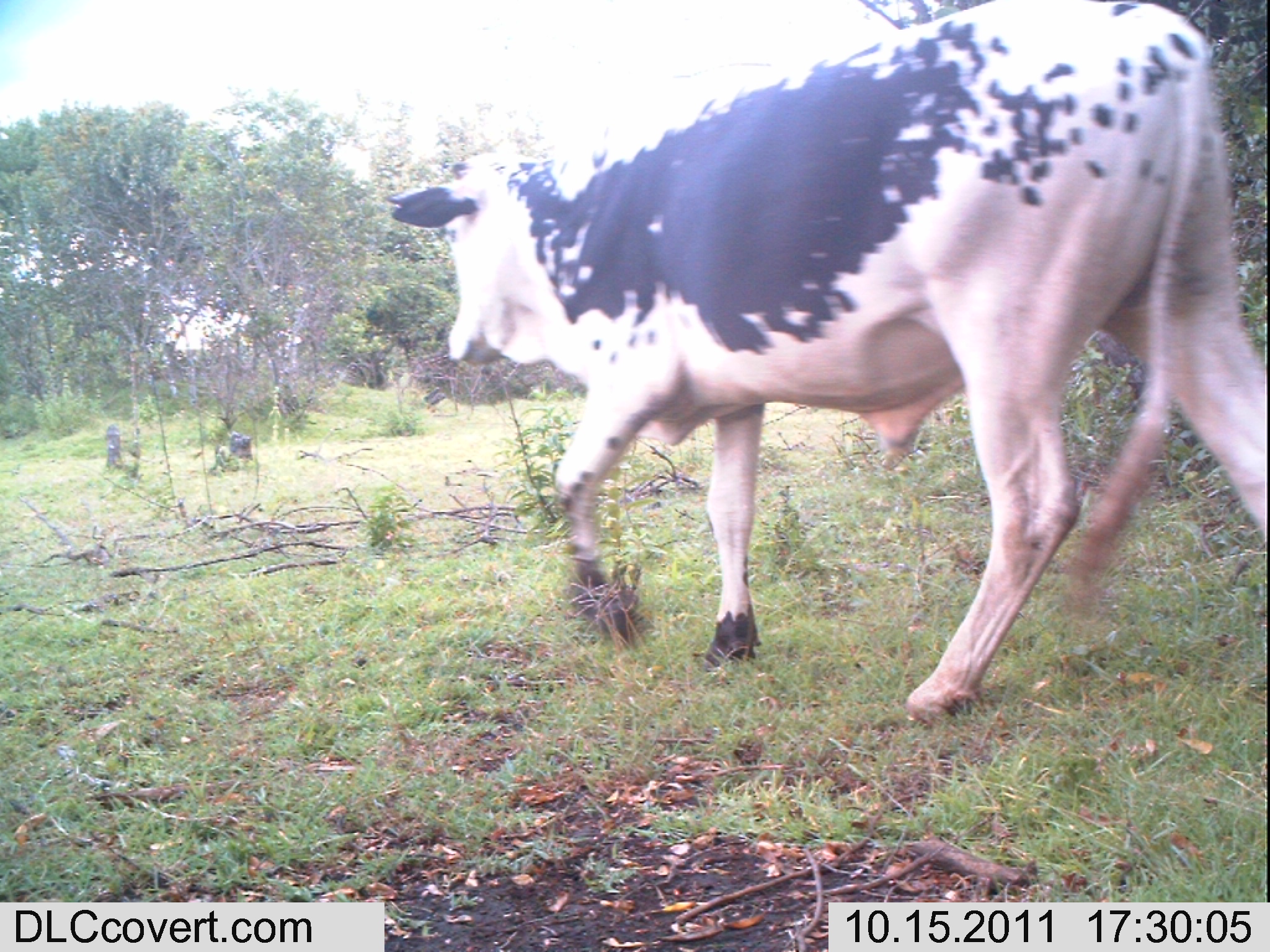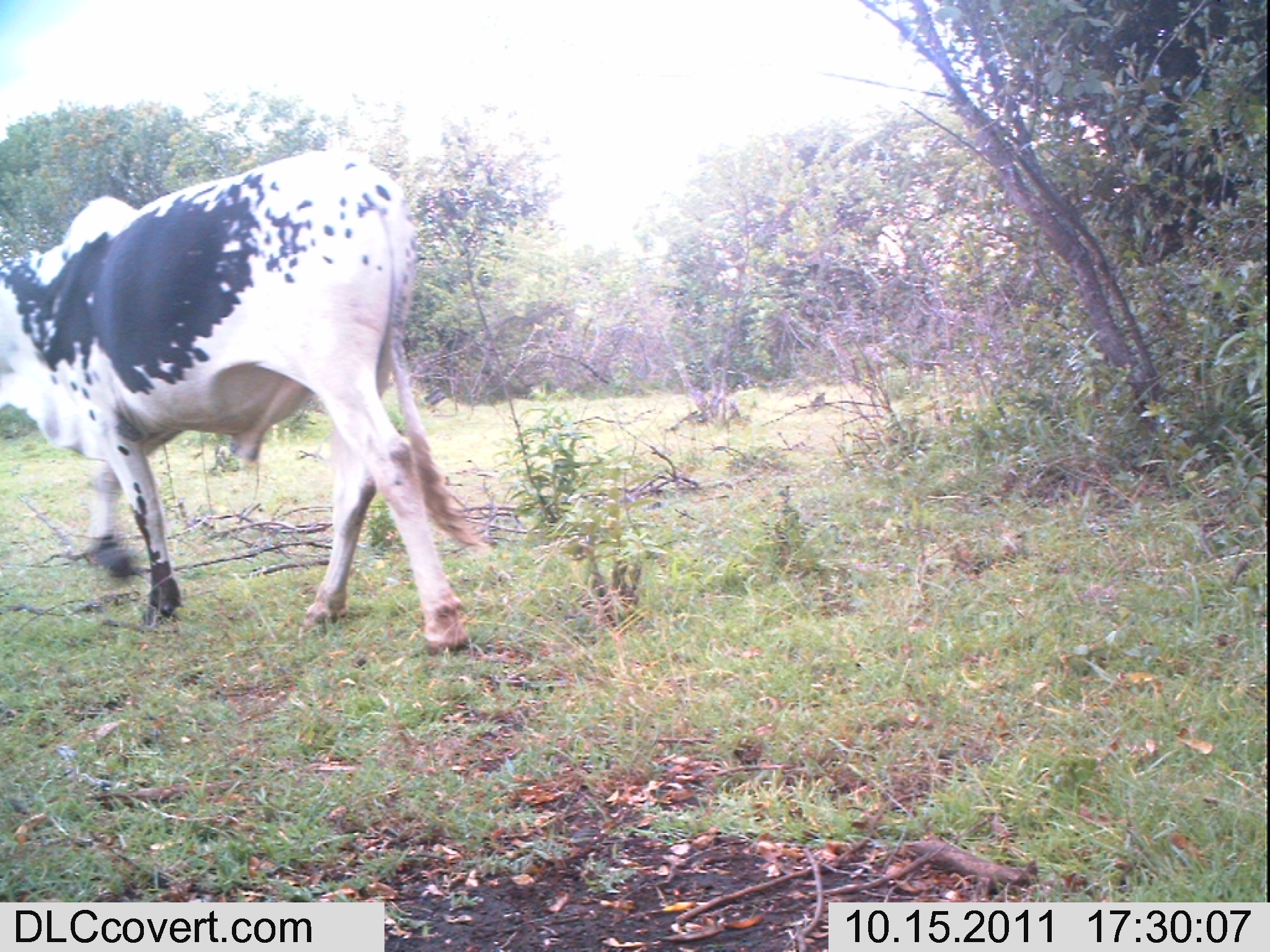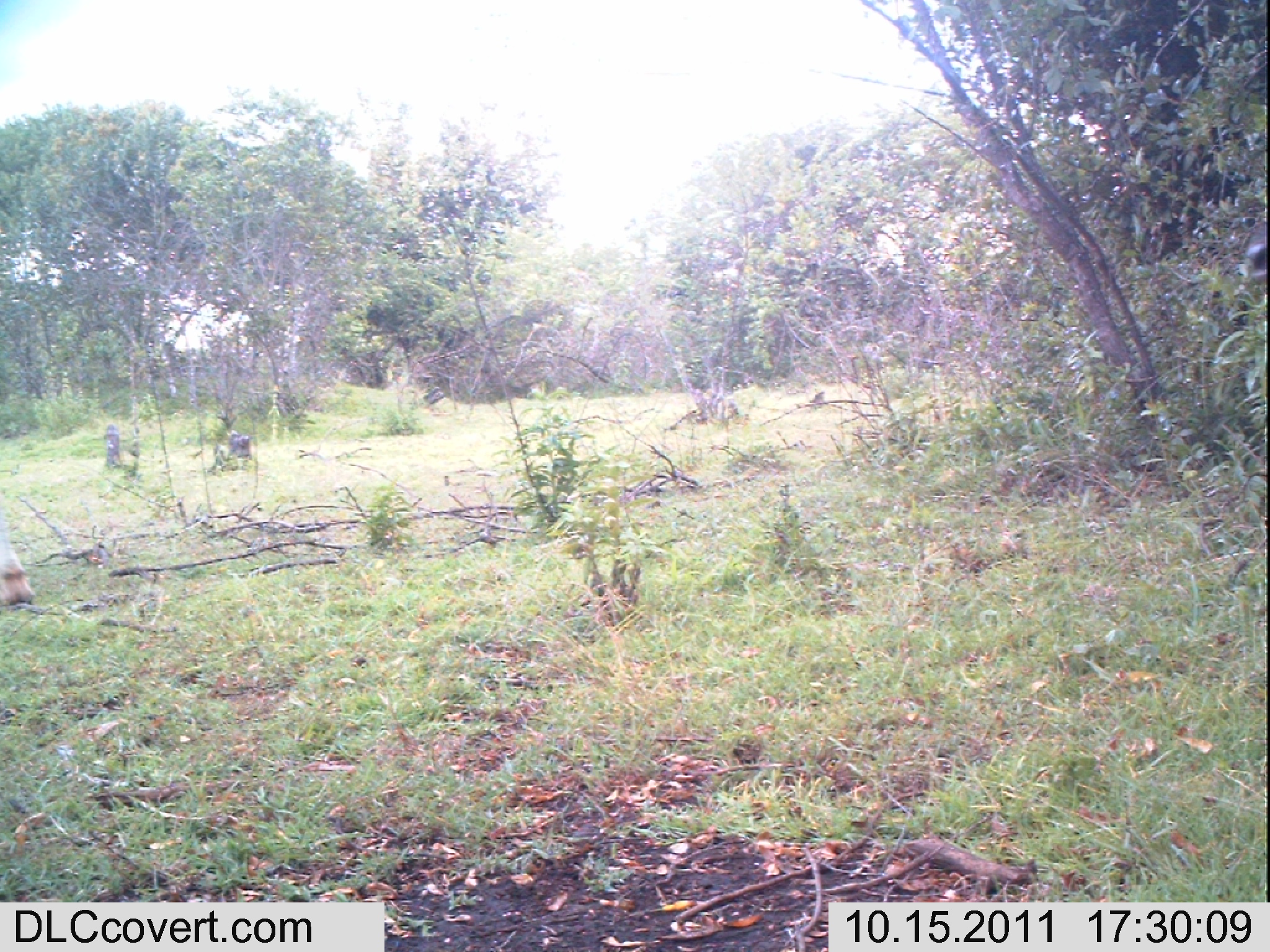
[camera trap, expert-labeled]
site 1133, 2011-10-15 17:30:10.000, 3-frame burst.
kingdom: Animalia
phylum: Chordata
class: Mammalia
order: Artiodactyla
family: Bovidae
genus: Bos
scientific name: Bos taurus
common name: domestic cattle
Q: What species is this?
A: Bos taurus (domestic cattle).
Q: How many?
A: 1.